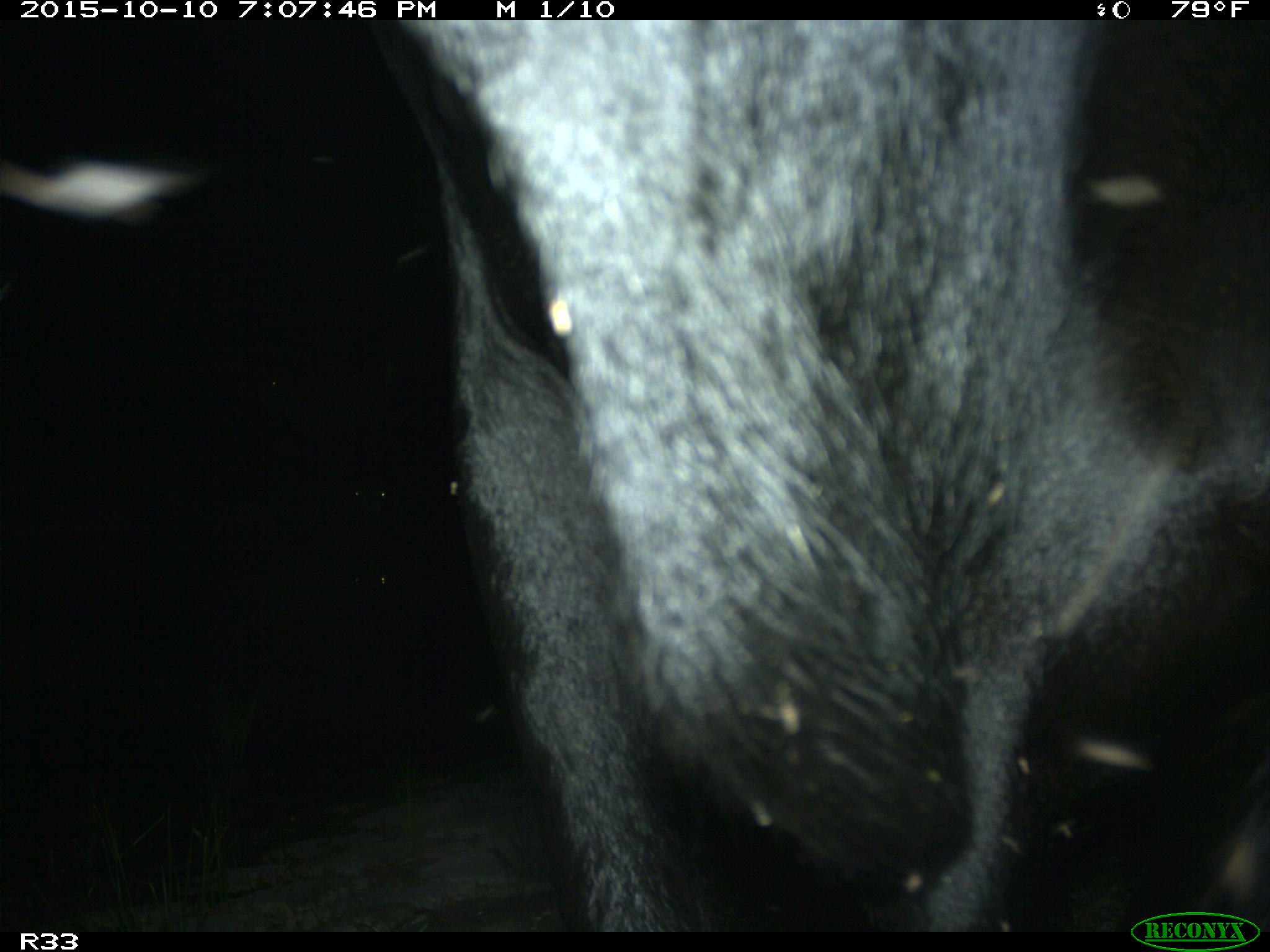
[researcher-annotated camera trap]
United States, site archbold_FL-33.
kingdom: Animalia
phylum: Chordata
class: Mammalia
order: Artiodactyla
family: Bovidae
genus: Bos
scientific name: Bos taurus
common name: domestic cow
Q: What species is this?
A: Bos taurus (domestic cow).